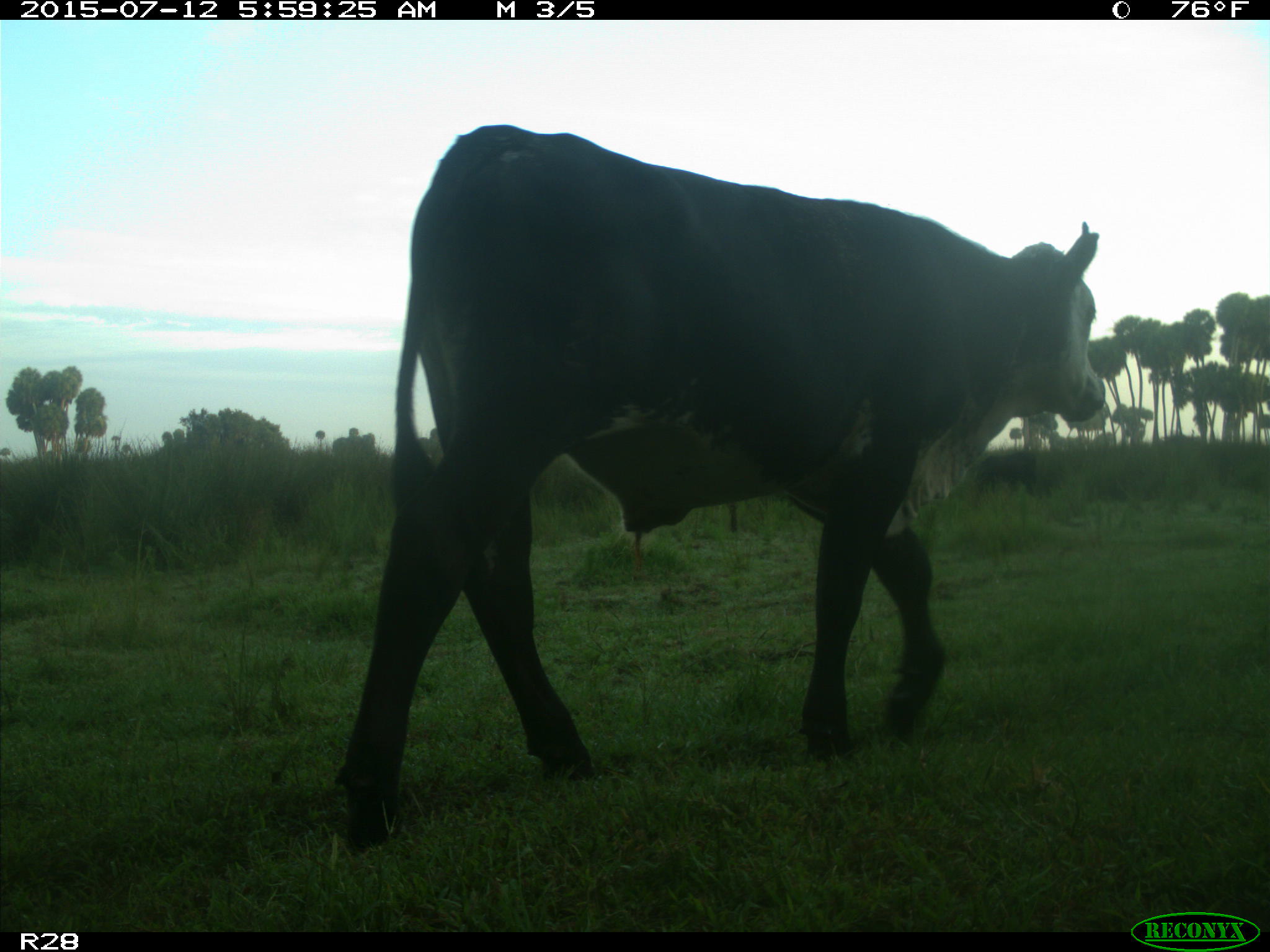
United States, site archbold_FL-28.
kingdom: Animalia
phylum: Chordata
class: Mammalia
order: Artiodactyla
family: Bovidae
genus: Bos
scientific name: Bos taurus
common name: domestic cow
Bos taurus (domestic cow).